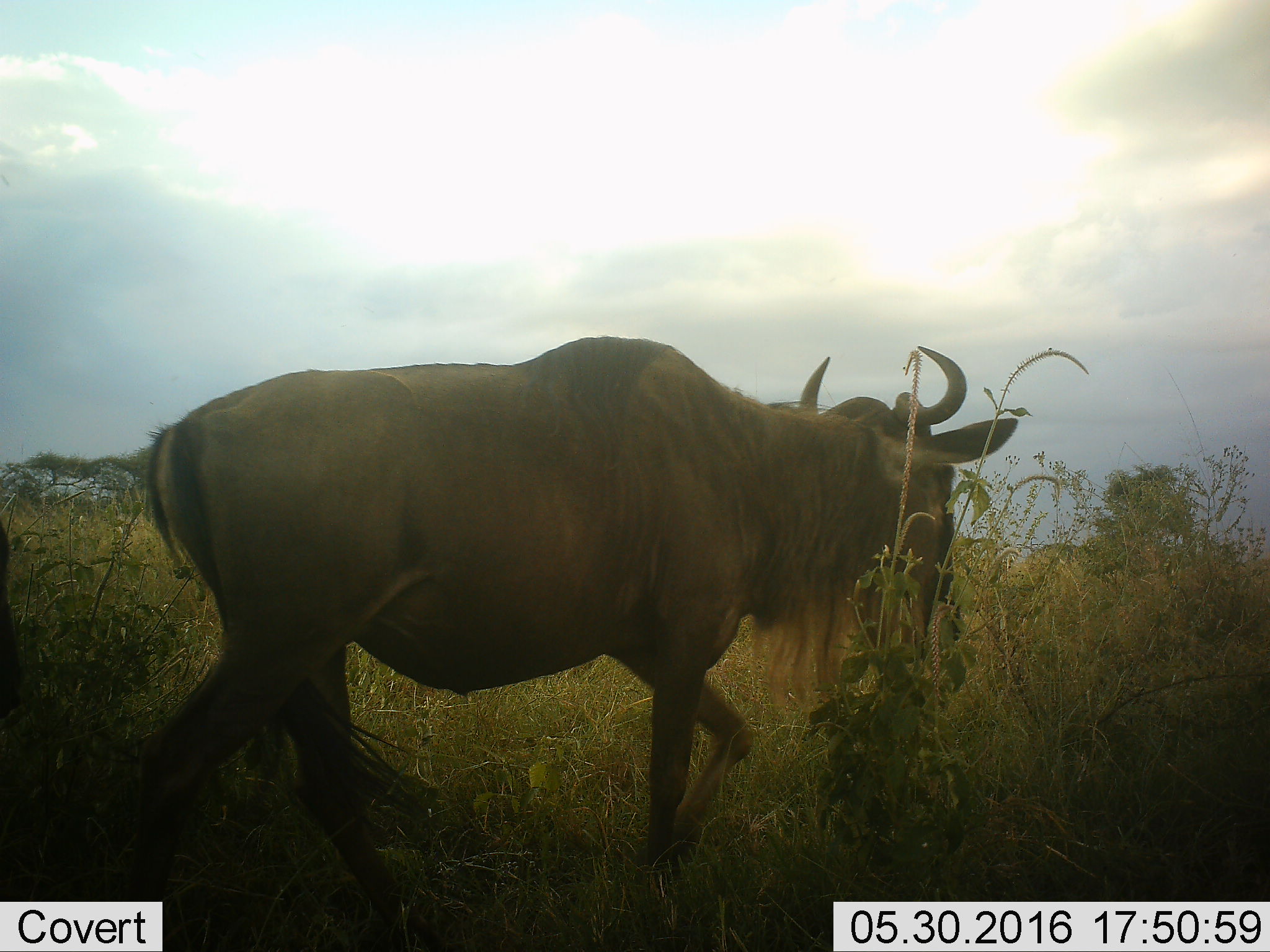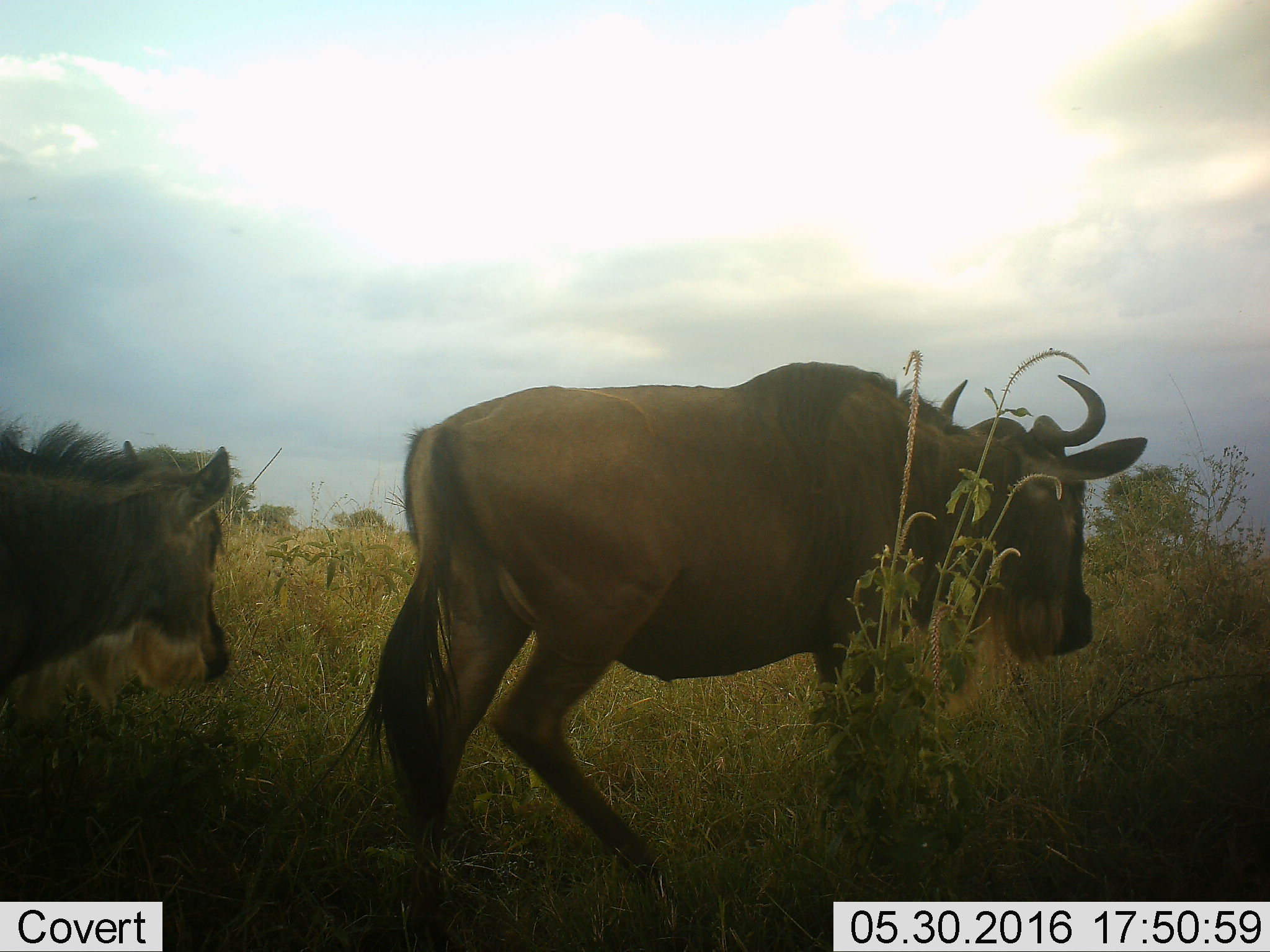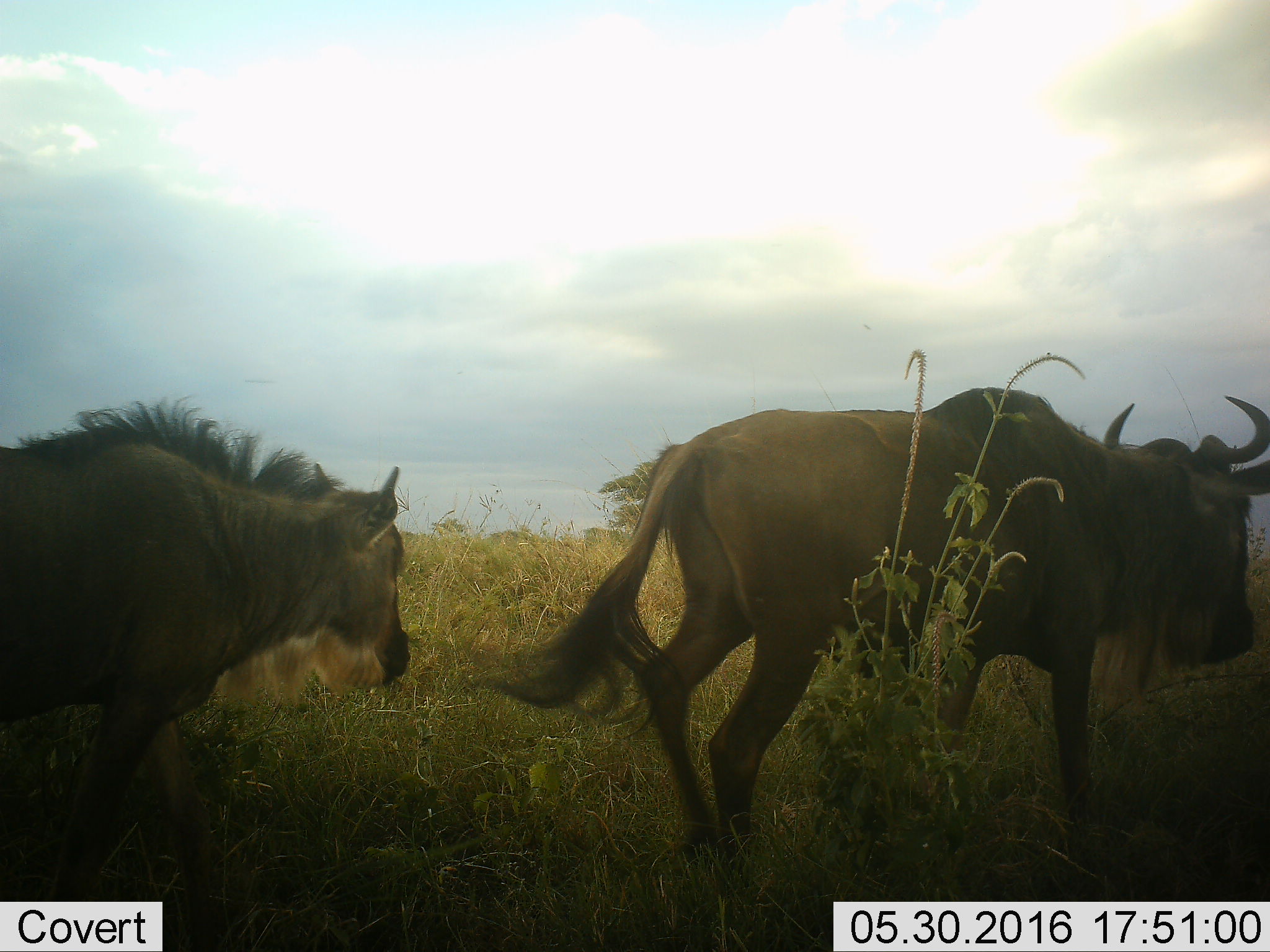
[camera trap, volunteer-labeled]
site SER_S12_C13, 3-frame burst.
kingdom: Animalia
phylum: Chordata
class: Mammalia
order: Artiodactyla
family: Bovidae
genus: Connochaetes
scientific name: Connochaetes taurinus taurinus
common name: blue wildebeest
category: wildebeestblue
Wildebeestblue (blue wildebeest) (Connochaetes taurinus taurinus), count 2. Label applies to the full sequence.